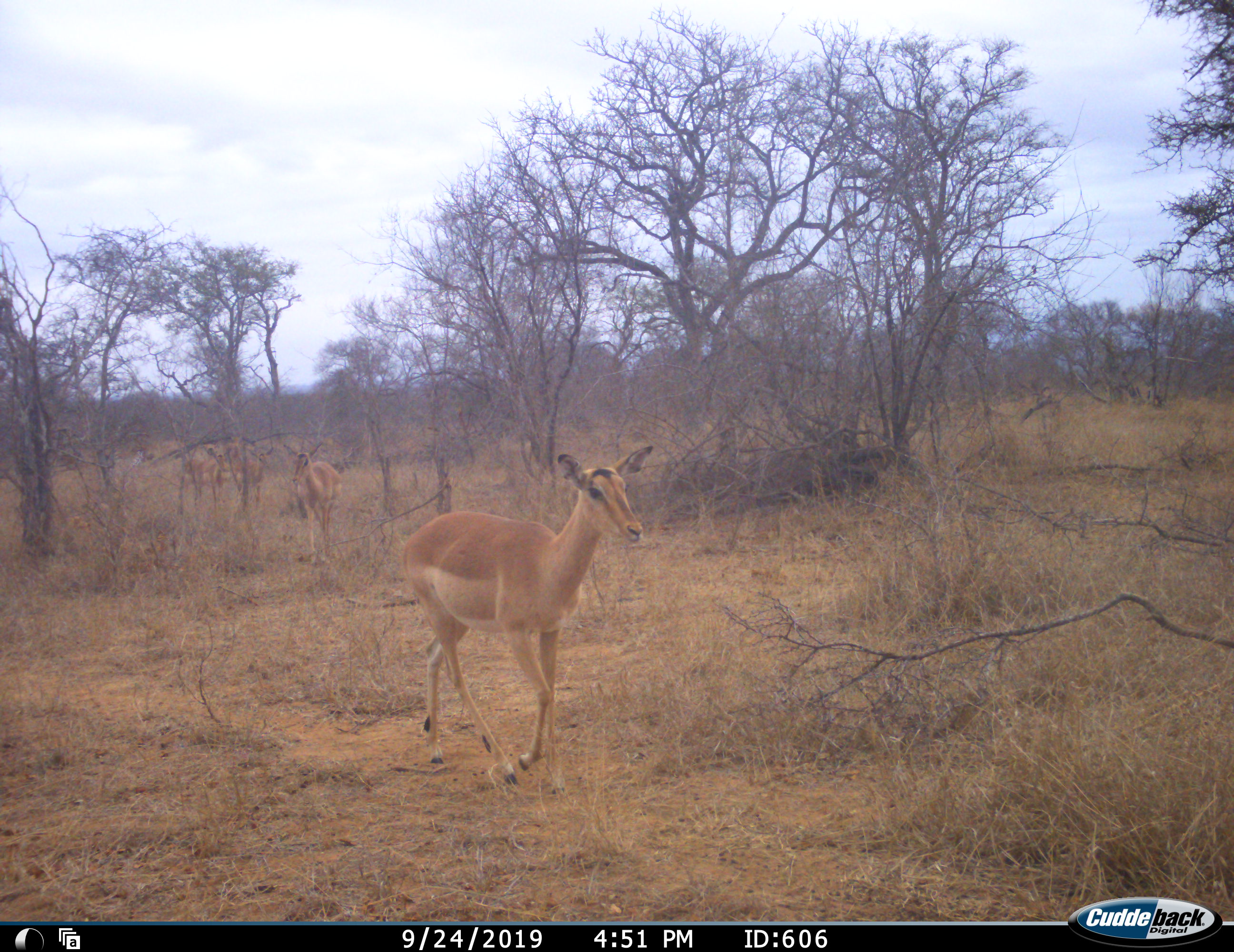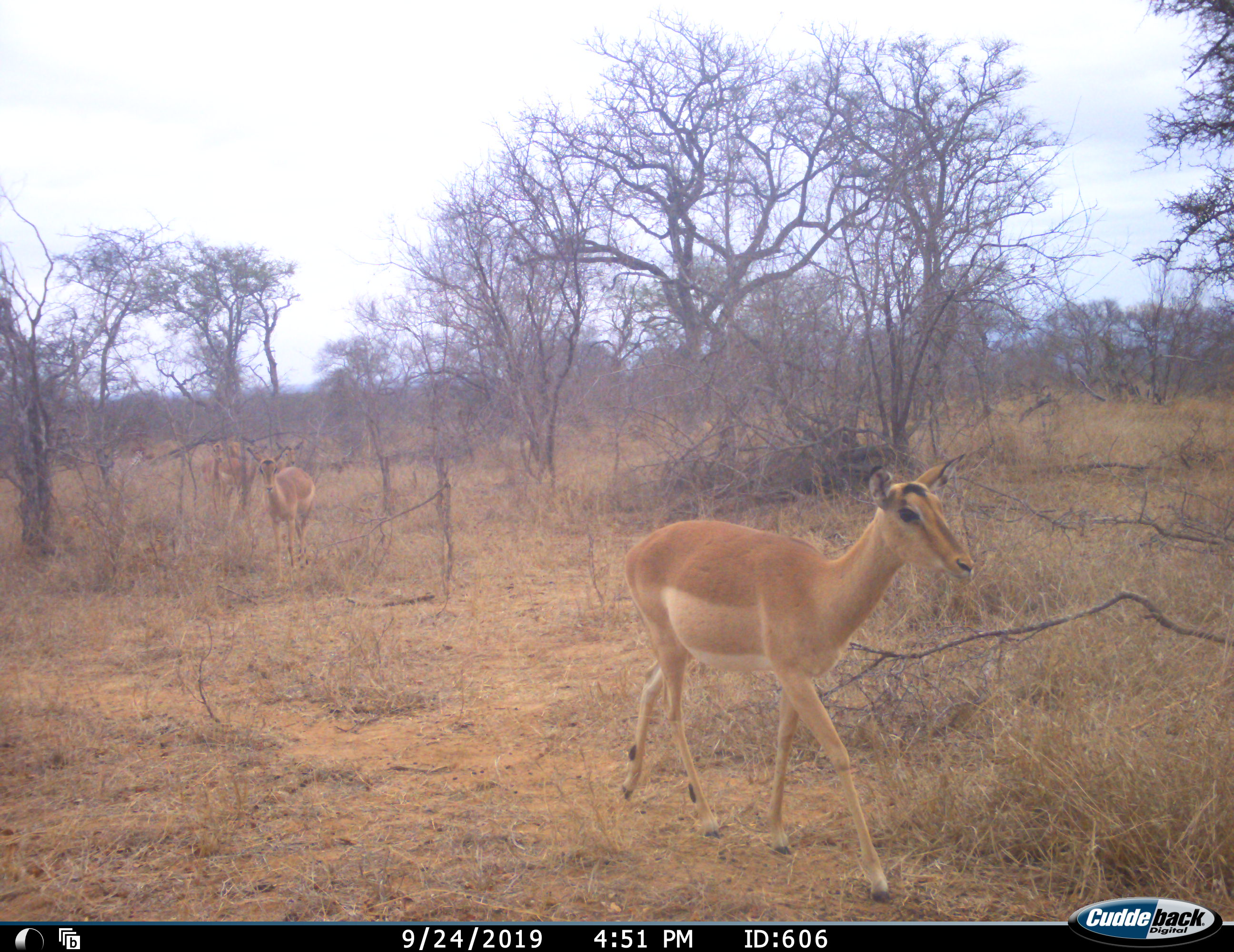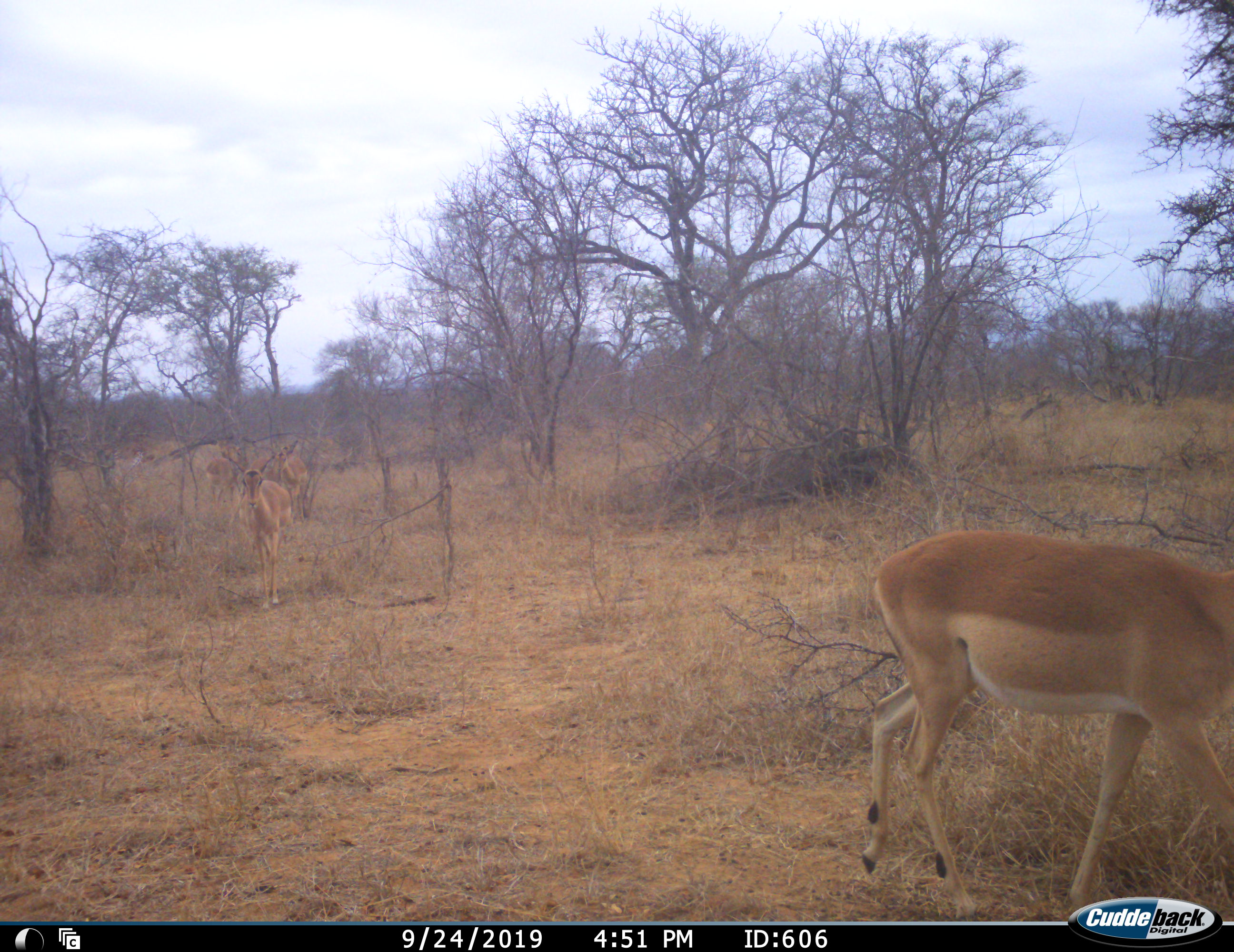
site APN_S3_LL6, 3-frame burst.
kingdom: Animalia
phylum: Chordata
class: Mammalia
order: Artiodactyla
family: Bovidae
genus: Aepyceros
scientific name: Aepyceros melampus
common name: impala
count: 4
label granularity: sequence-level